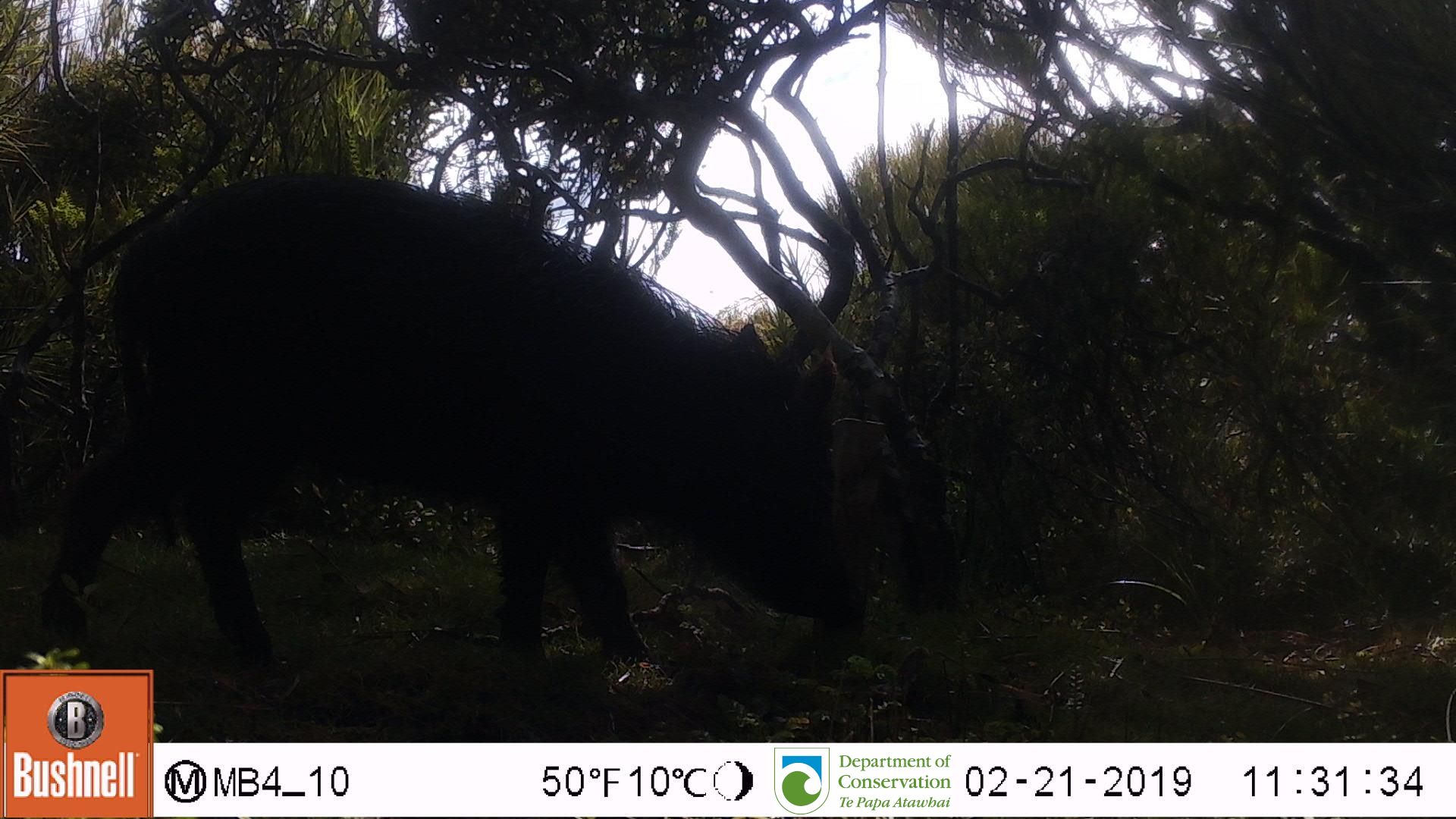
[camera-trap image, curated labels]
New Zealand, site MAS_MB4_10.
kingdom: Animalia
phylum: Chordata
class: Mammalia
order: Artiodactyla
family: Suidae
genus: Sus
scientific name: Sus scrofa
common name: pig